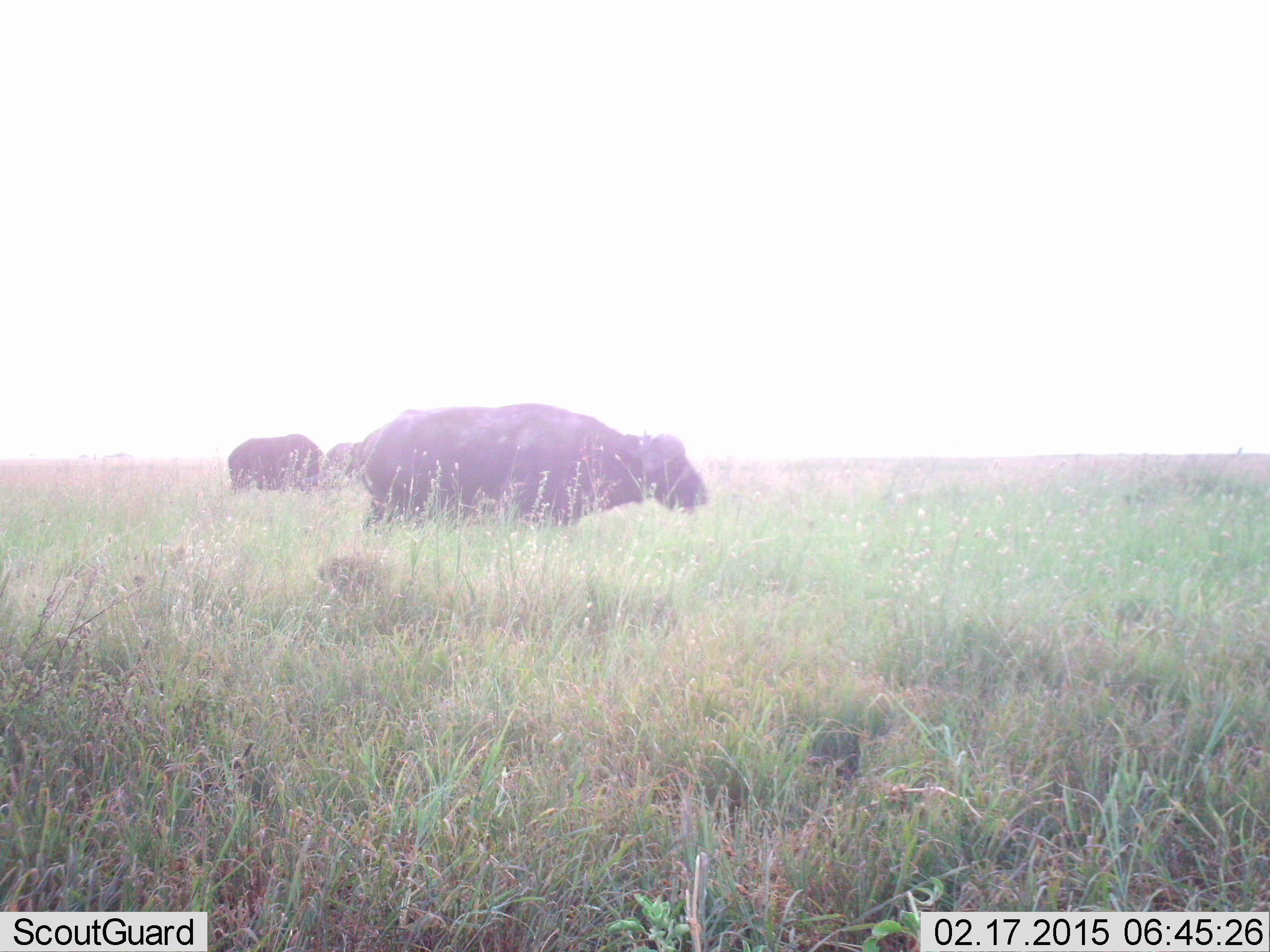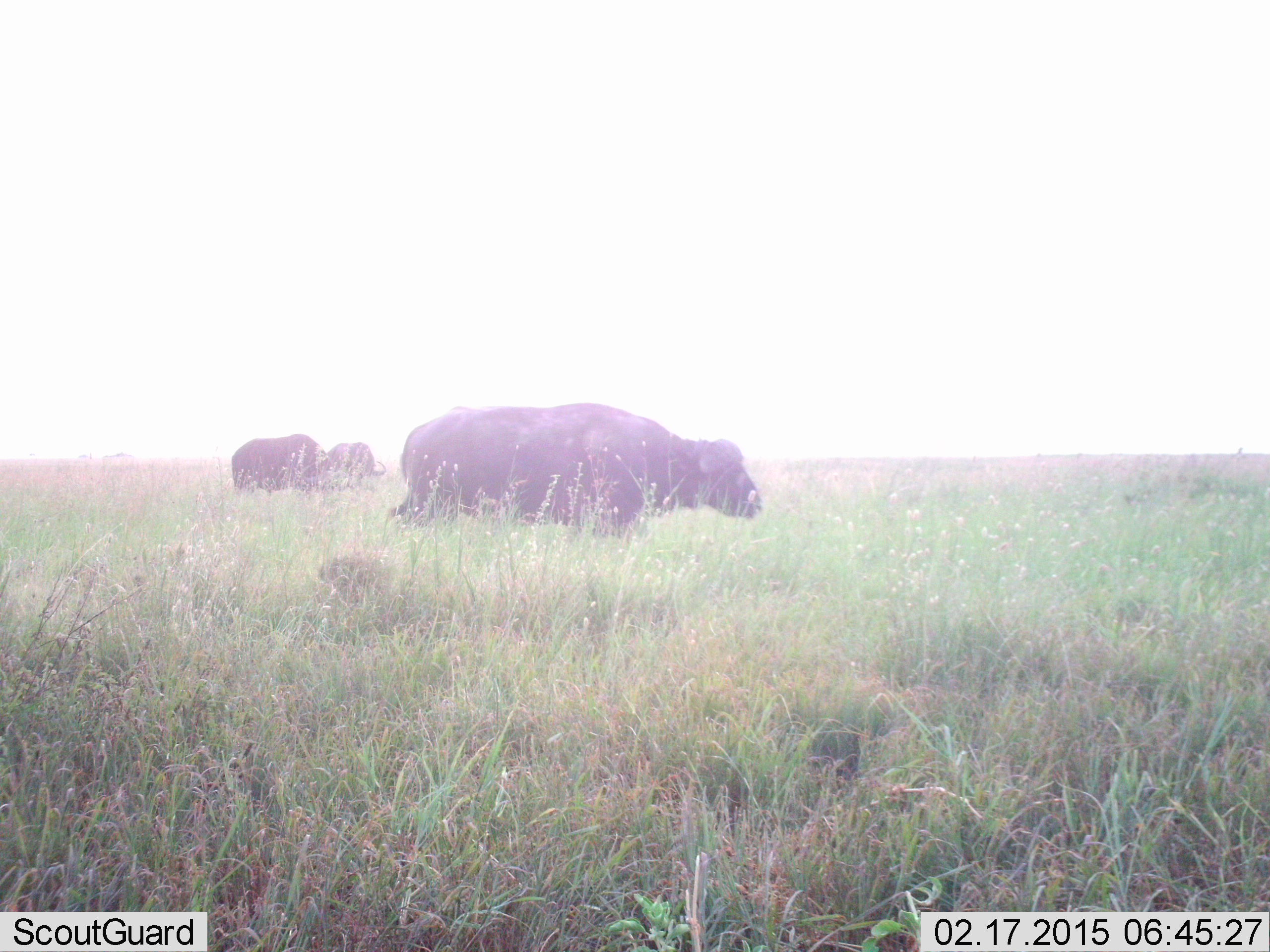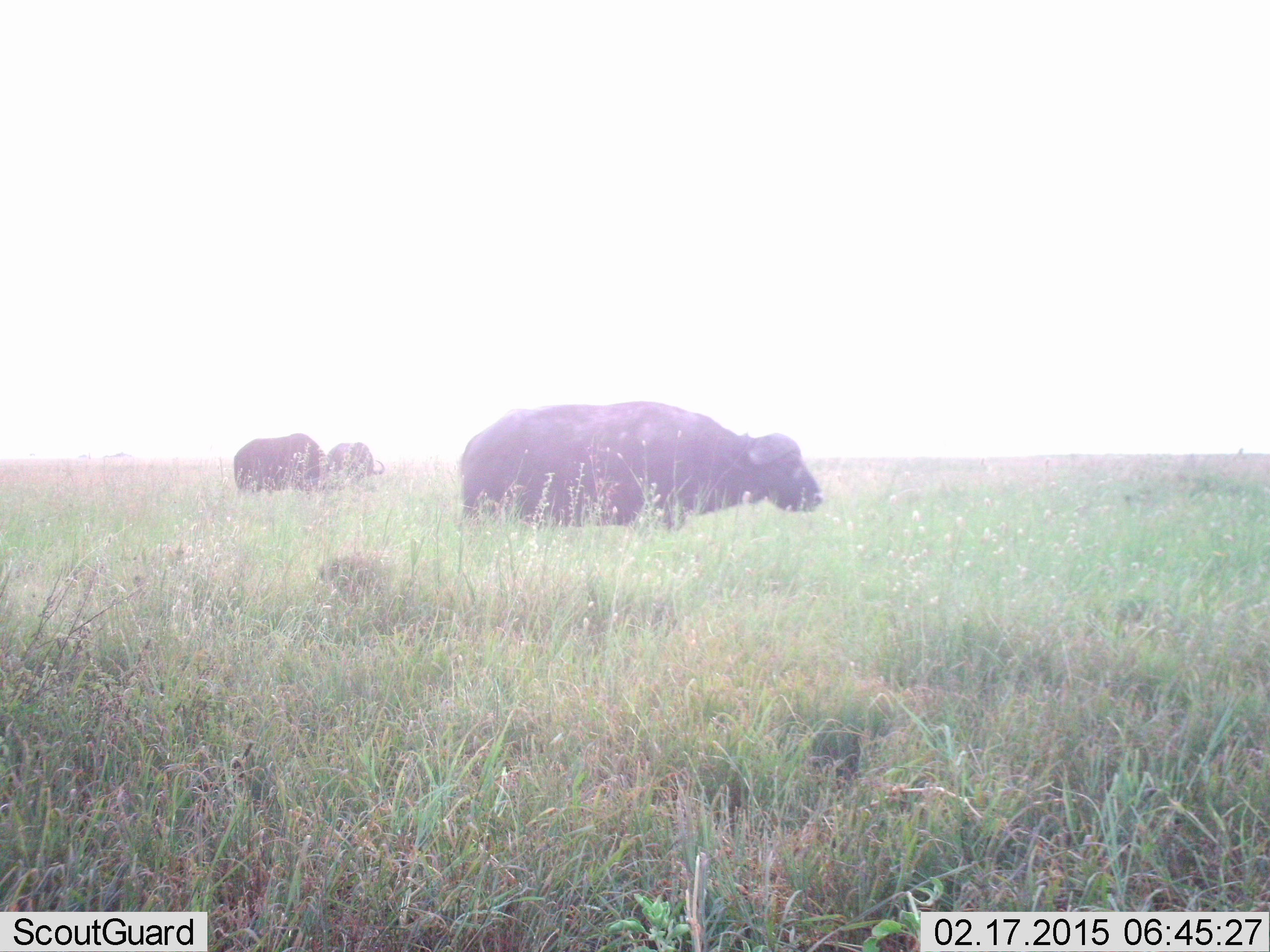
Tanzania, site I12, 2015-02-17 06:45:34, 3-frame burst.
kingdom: Animalia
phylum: Chordata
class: Mammalia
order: Artiodactyla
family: Bovidae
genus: Syncerus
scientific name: Syncerus caffer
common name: cape buffalo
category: buffalo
Buffalo (cape buffalo) (Syncerus caffer), count 3. Behavior (volunteer vote fractions): standing 40%, resting 0%, moving 100%, interacting 0%. Young present (vote fraction): 0%. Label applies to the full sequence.